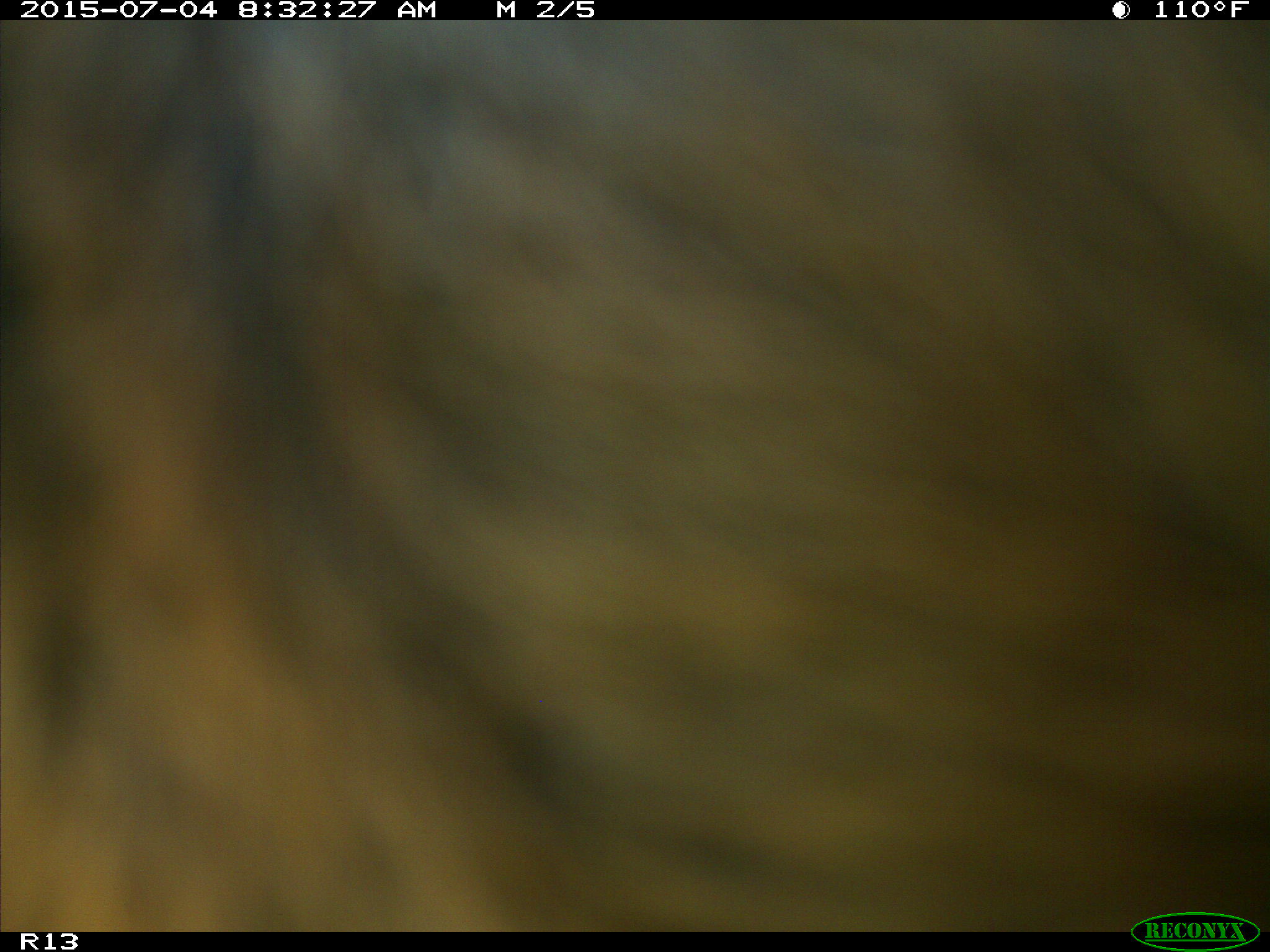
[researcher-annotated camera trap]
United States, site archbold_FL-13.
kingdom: Animalia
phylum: Chordata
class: Mammalia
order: Artiodactyla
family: Bovidae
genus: Bos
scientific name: Bos taurus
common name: domestic cow